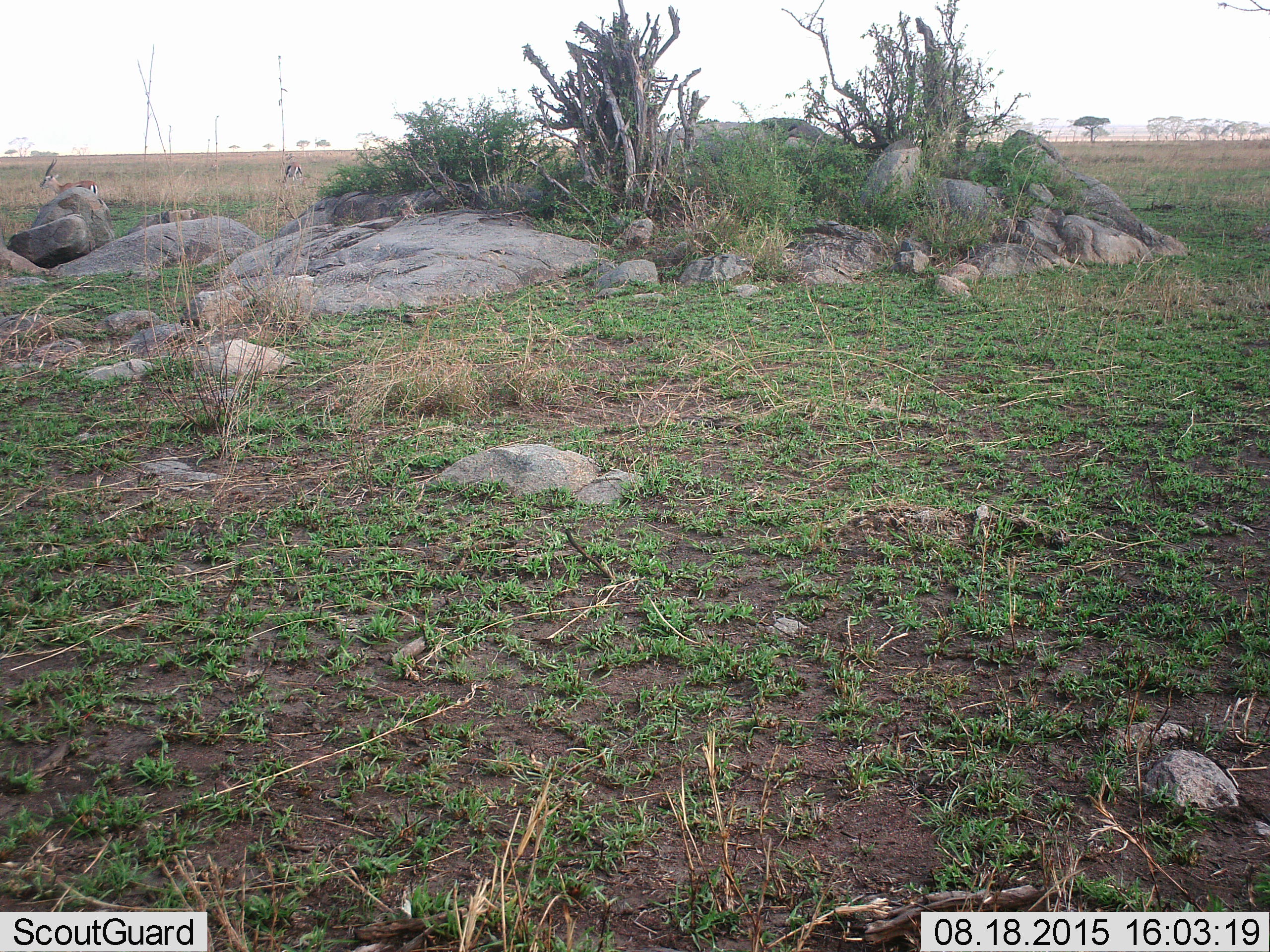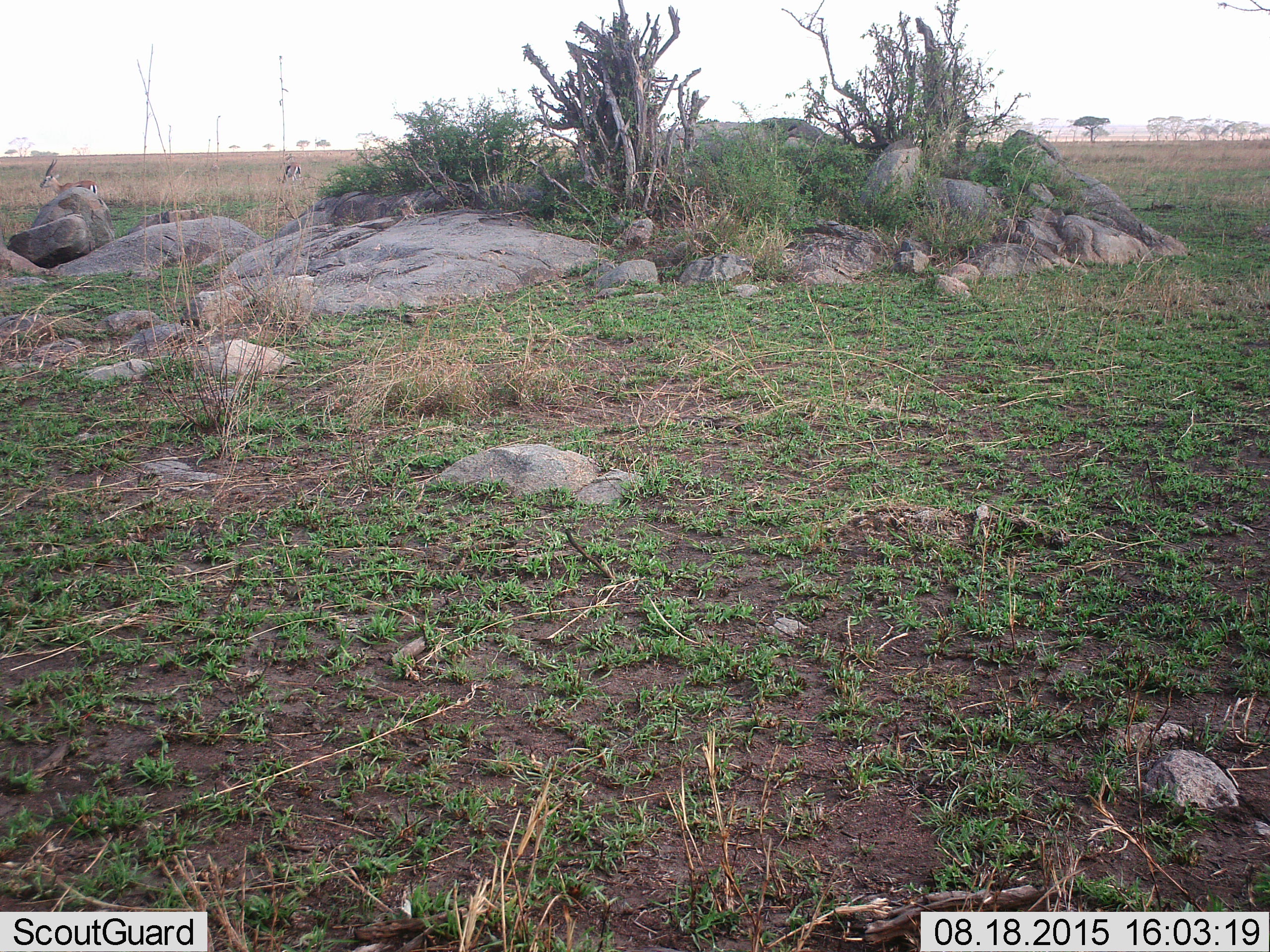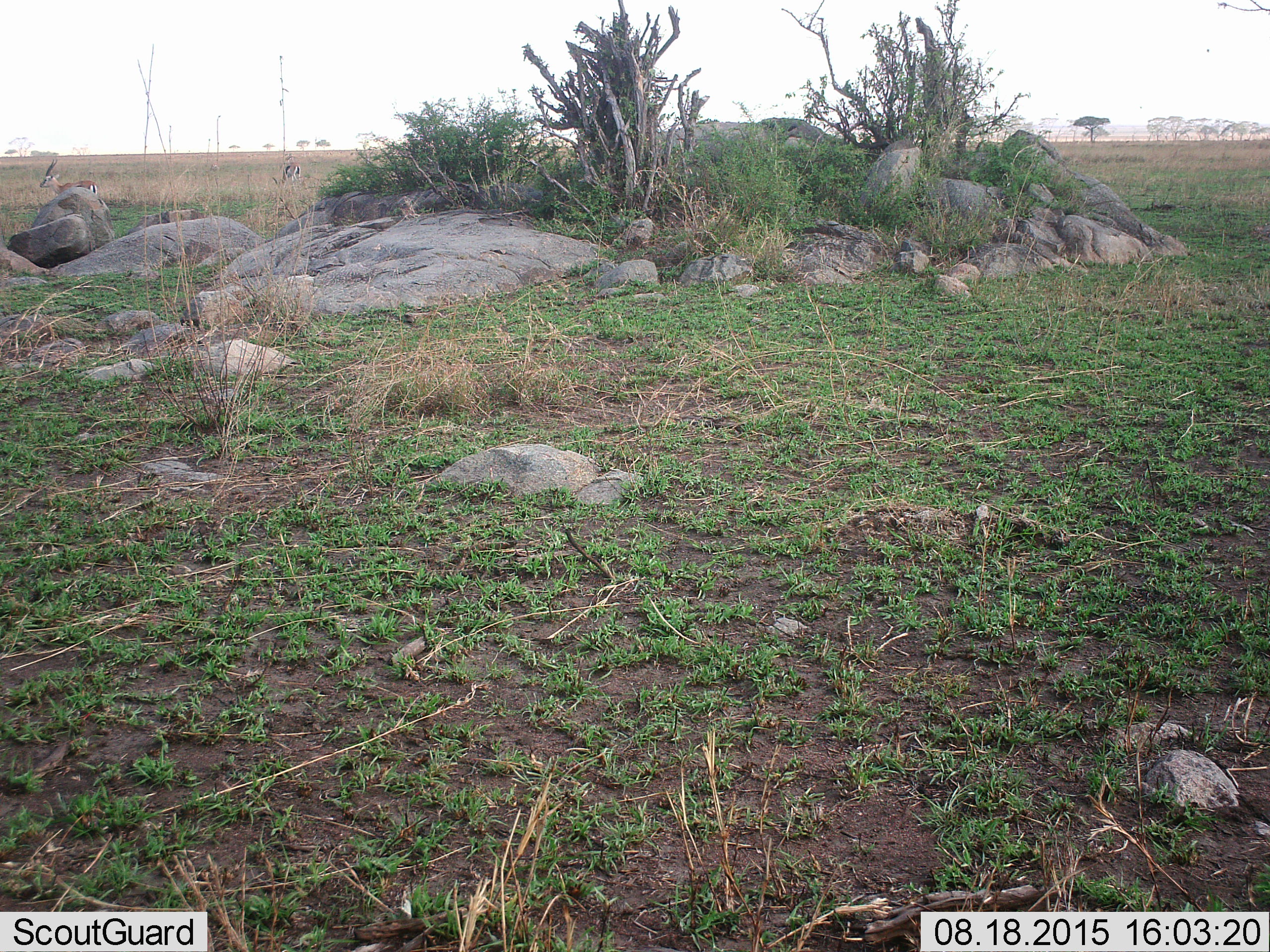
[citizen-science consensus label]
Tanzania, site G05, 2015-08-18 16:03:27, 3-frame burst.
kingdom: Animalia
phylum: Chordata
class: Mammalia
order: Artiodactyla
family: Bovidae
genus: Eudorcas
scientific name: Eudorcas thomsonii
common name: thomson's gazelle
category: gazellethomsons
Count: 2.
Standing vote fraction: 86%.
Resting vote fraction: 0%.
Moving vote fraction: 21%.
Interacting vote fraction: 0%.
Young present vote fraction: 0%.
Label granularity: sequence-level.